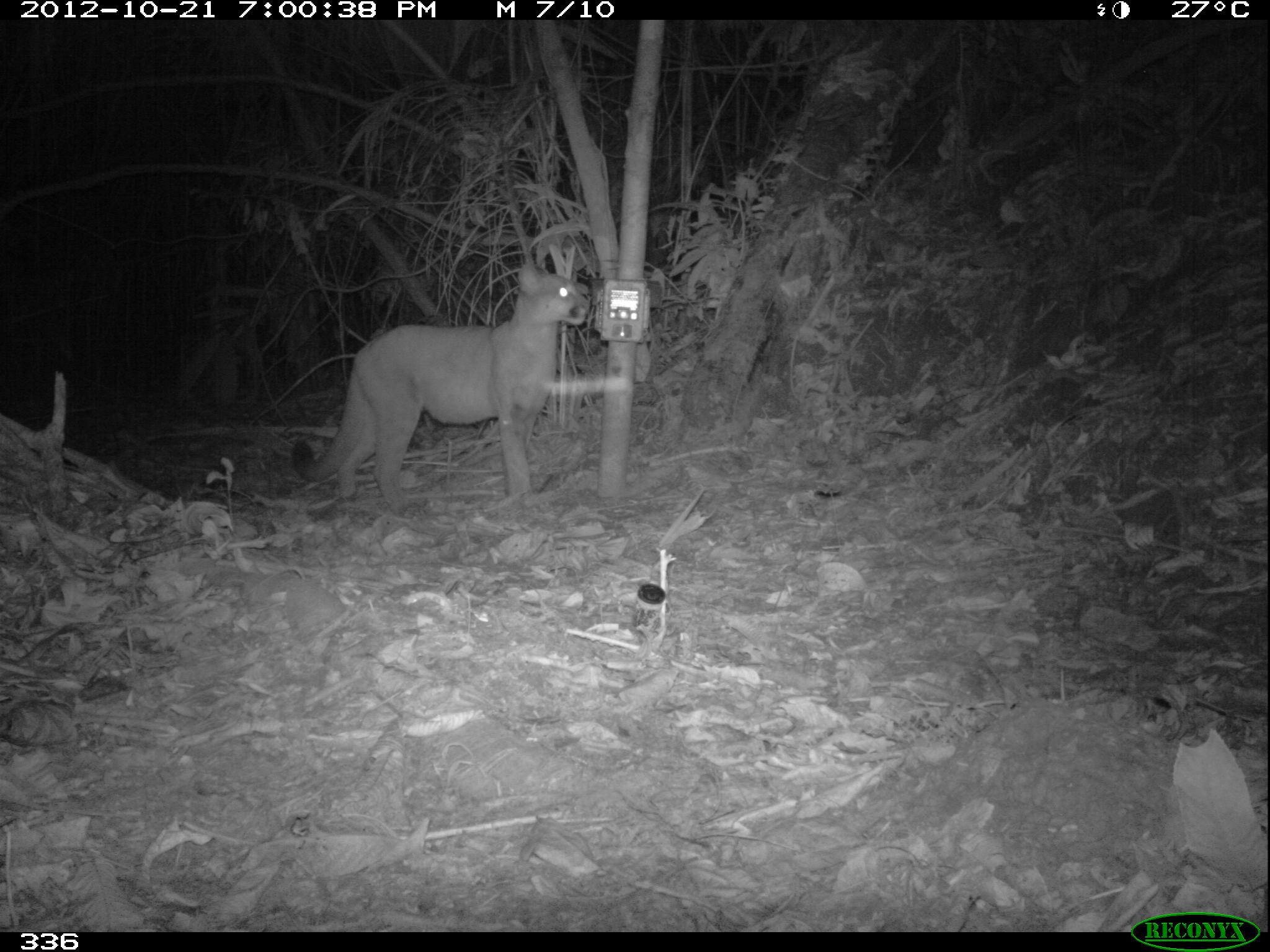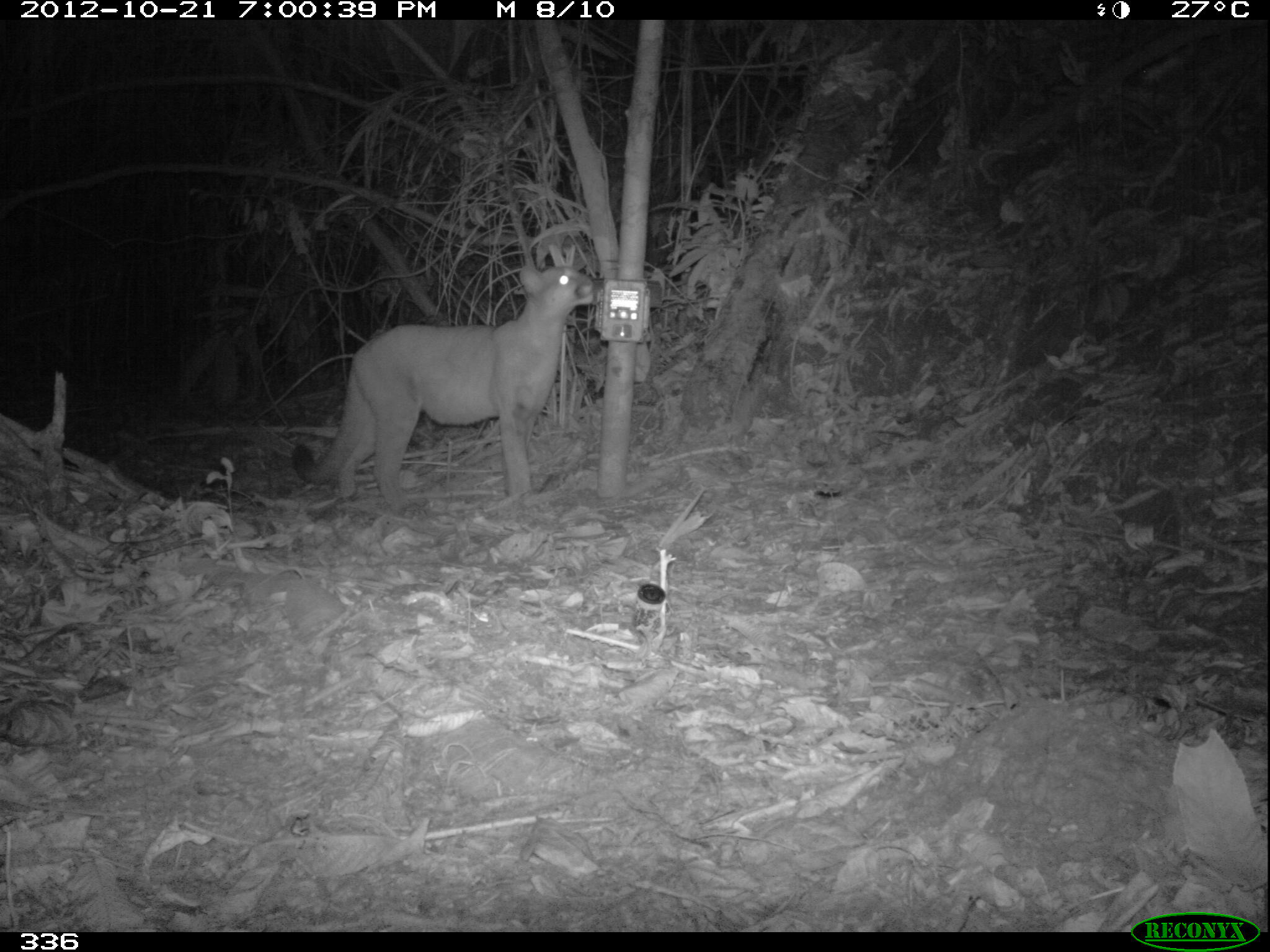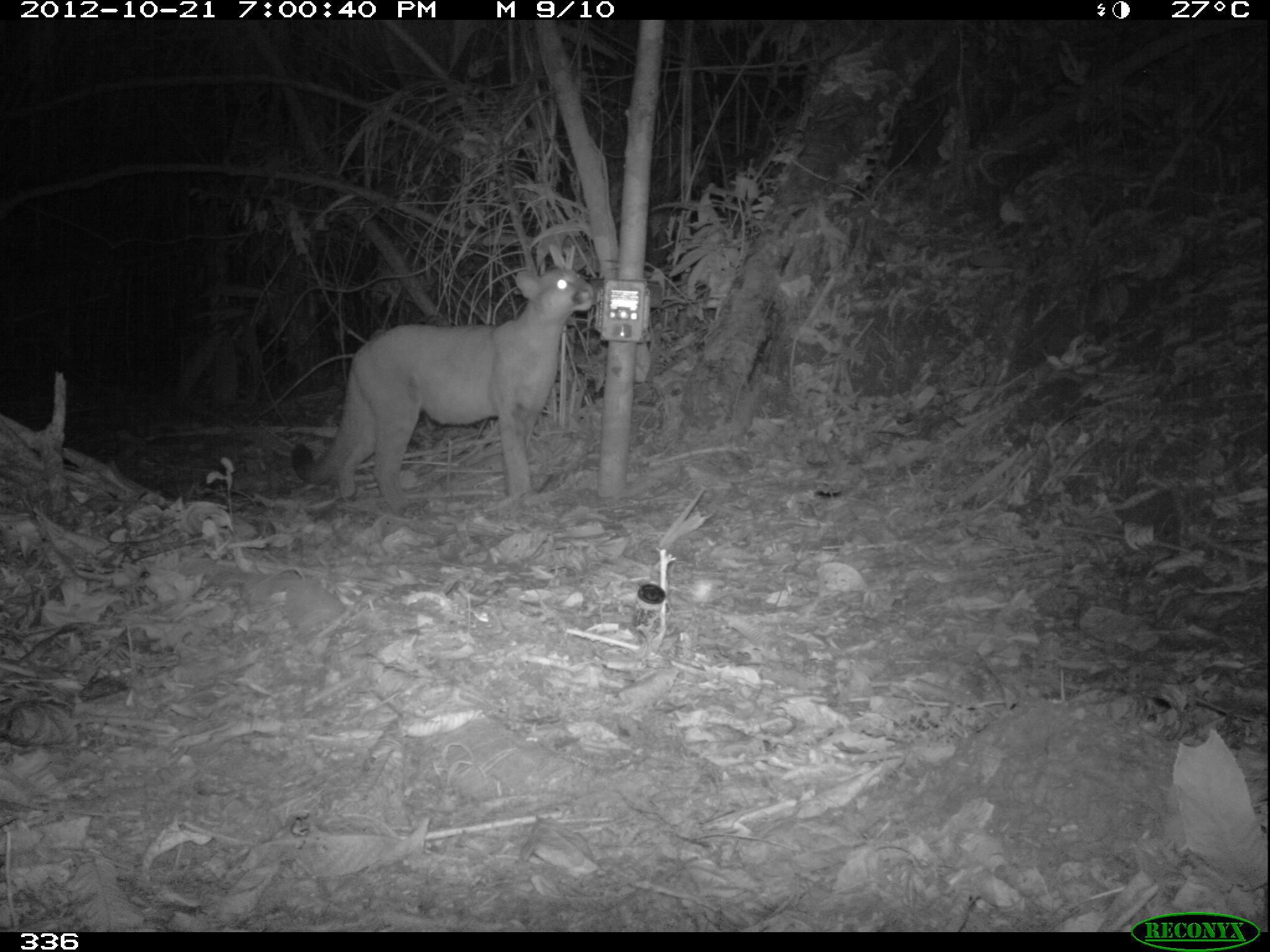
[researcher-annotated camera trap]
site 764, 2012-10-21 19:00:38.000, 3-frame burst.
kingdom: Animalia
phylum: Chordata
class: Mammalia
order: Carnivora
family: Felidae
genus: Puma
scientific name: Puma concolor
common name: mountain lion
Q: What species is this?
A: Puma concolor (mountain lion).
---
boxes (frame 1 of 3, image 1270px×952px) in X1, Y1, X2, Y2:
puma concolor: 289, 261, 590, 513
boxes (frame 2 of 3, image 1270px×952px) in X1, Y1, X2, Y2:
puma concolor: 289, 263, 597, 513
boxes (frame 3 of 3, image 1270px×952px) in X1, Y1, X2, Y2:
puma concolor: 290, 267, 594, 506